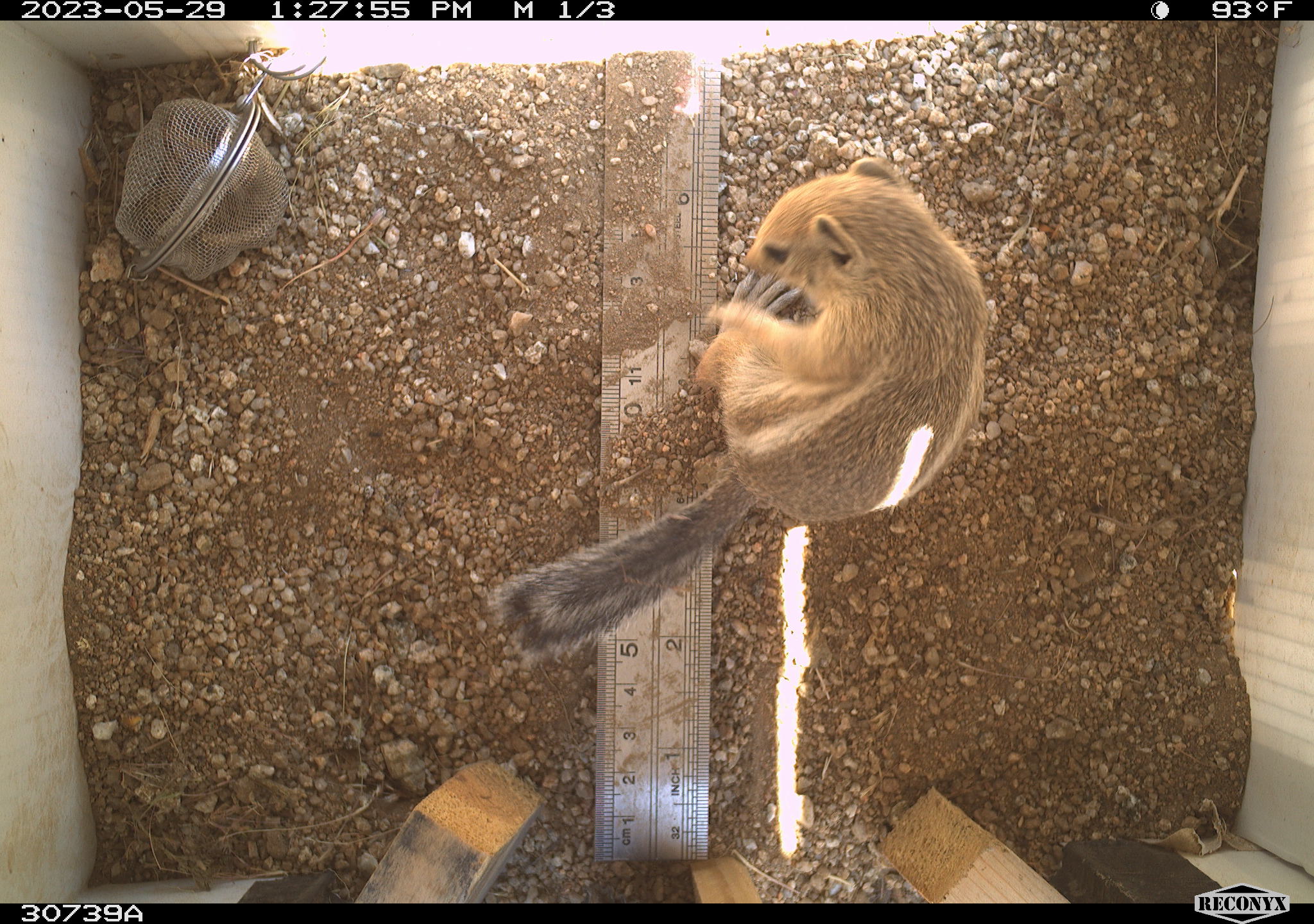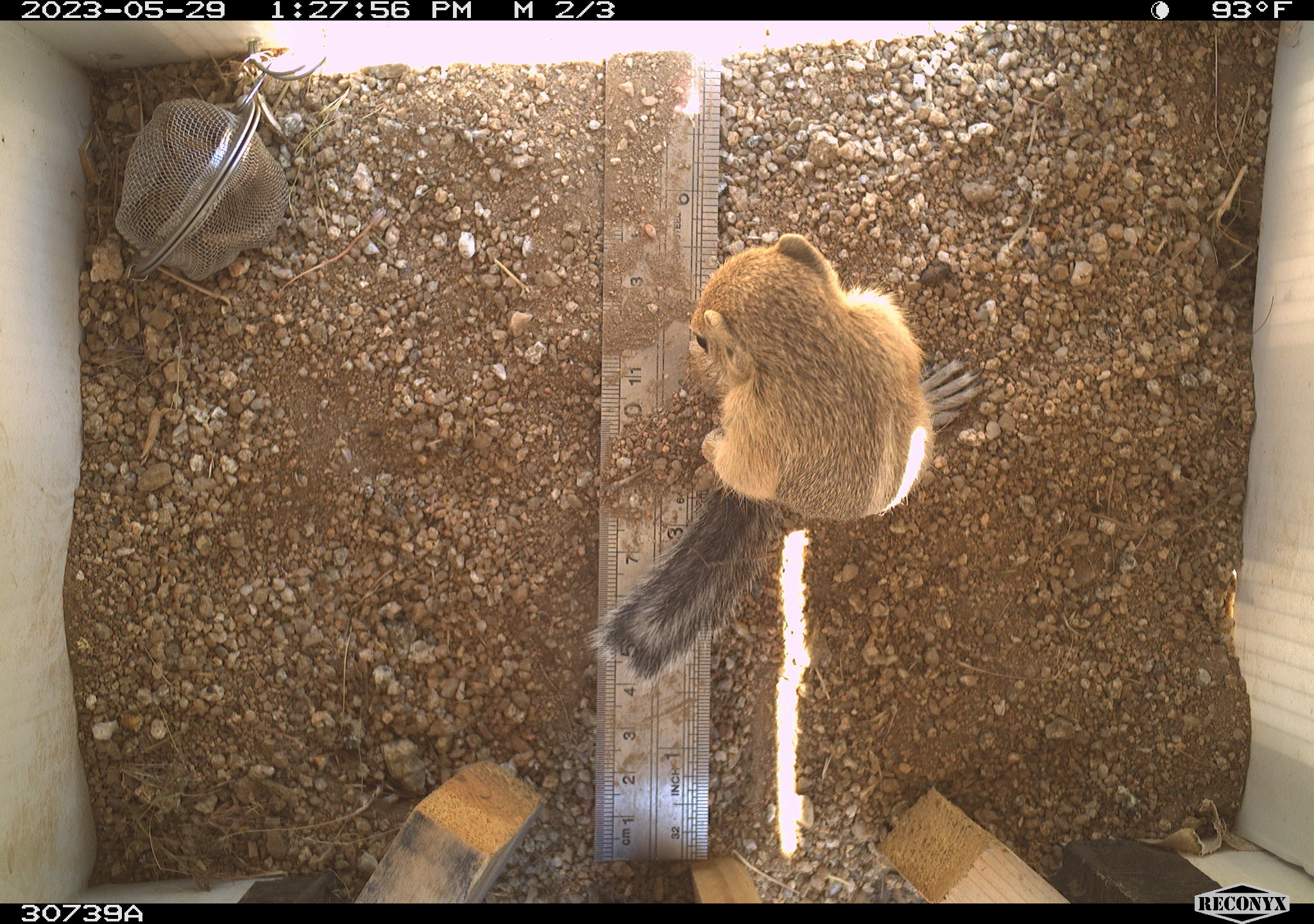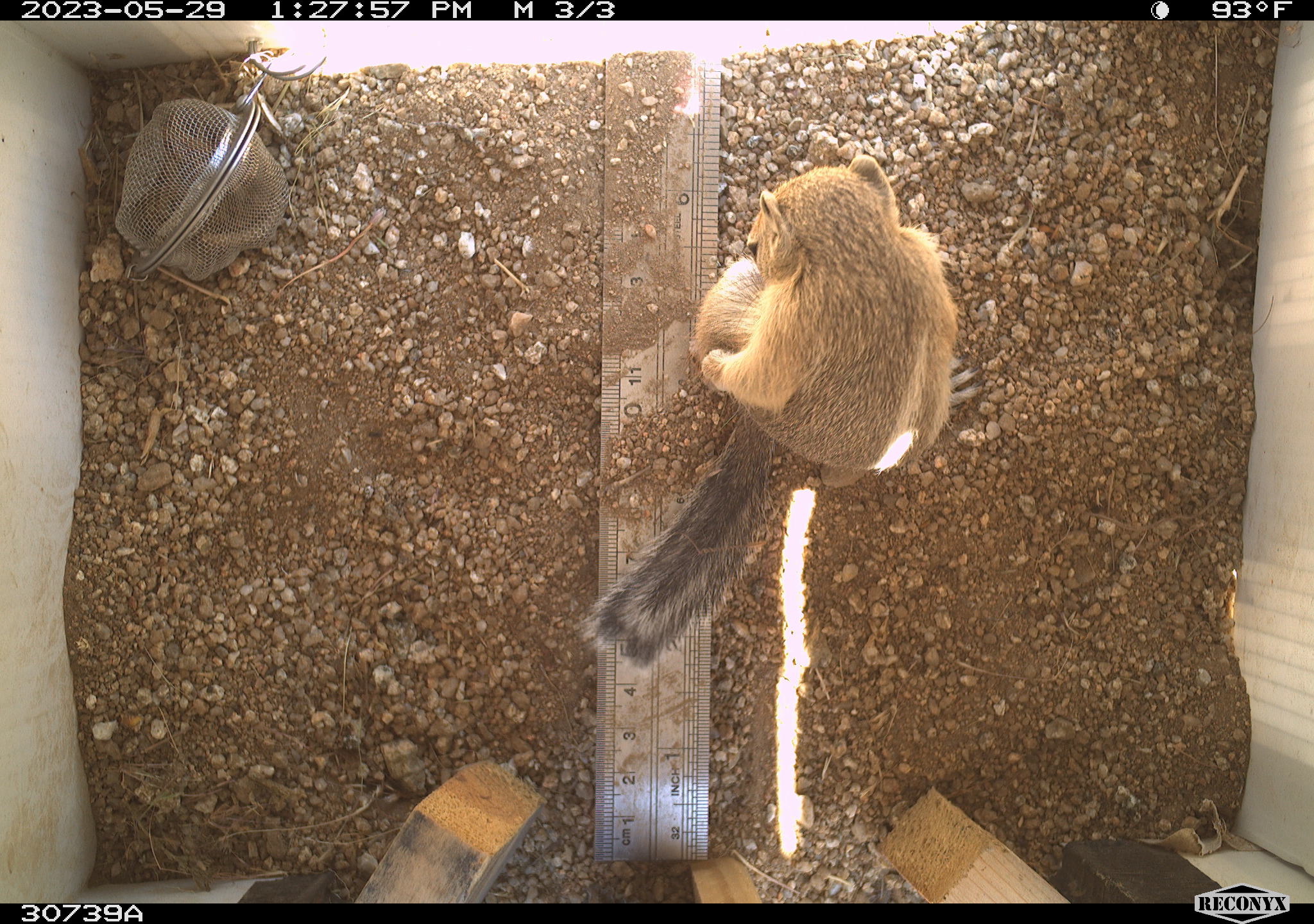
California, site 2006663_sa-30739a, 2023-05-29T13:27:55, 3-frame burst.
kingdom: Animalia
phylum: Chordata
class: Mammalia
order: Rodentia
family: Sciuridae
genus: Ammospermophilus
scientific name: Ammospermophilus leucurus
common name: white-tailed antelope squirrel